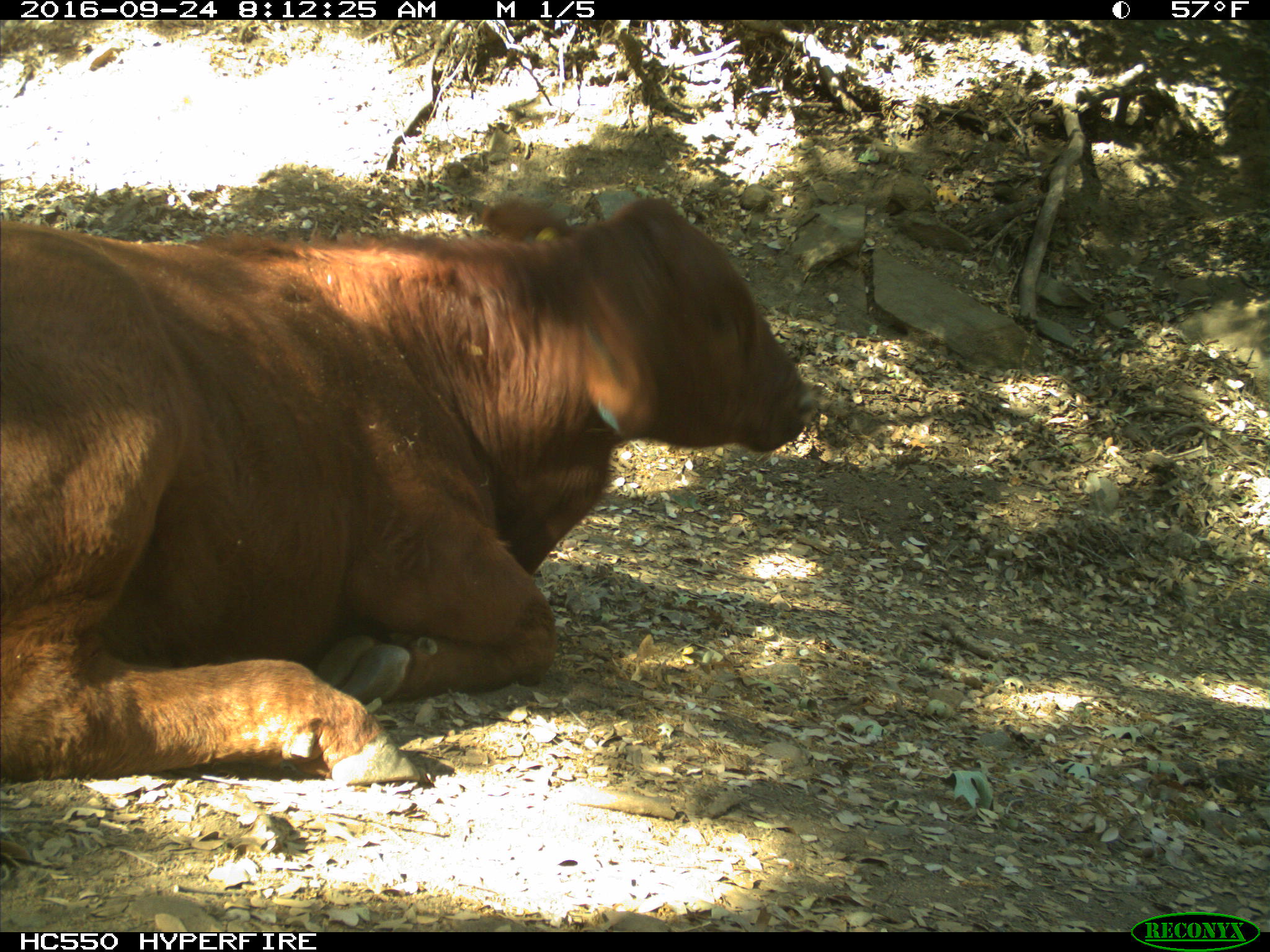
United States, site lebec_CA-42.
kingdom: Animalia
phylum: Chordata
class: Mammalia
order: Artiodactyla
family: Bovidae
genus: Bos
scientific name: Bos taurus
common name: domestic cow